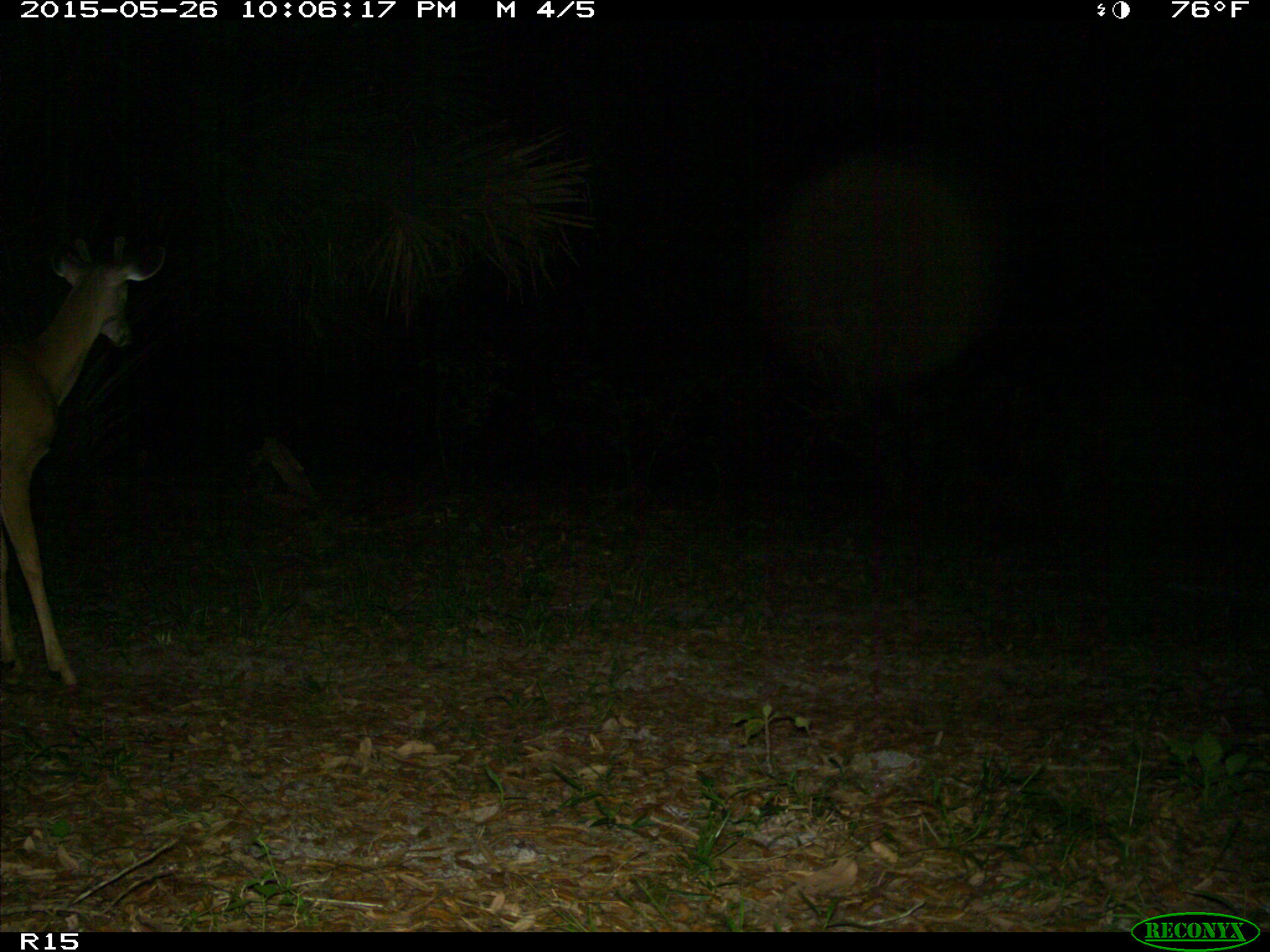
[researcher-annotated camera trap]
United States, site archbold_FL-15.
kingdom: Animalia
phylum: Chordata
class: Mammalia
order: Artiodactyla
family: Cervidae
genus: Odocoileus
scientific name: Odocoileus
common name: deer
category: unidentified deer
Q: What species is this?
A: Unidentified deer (deer) (Odocoileus).